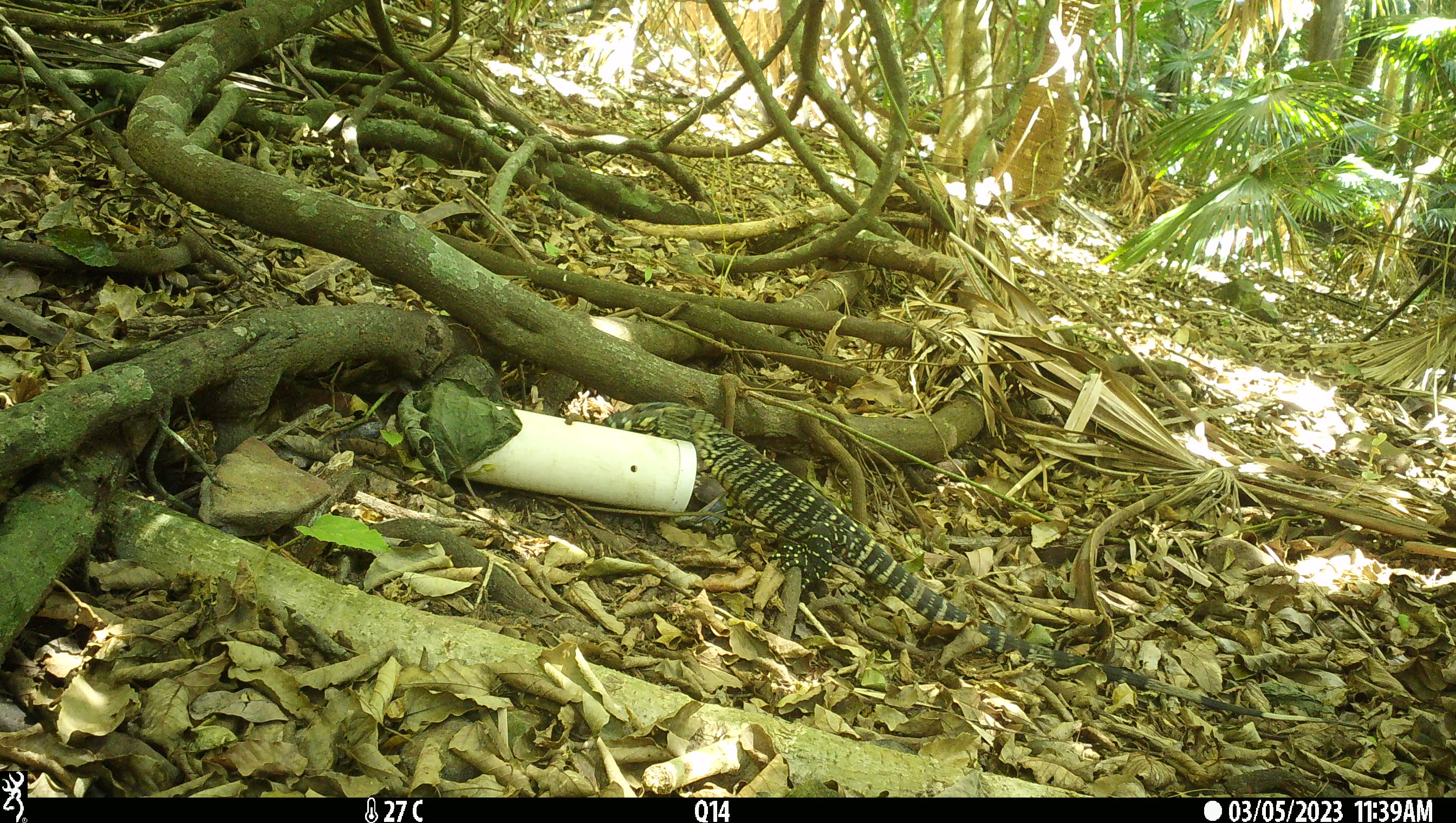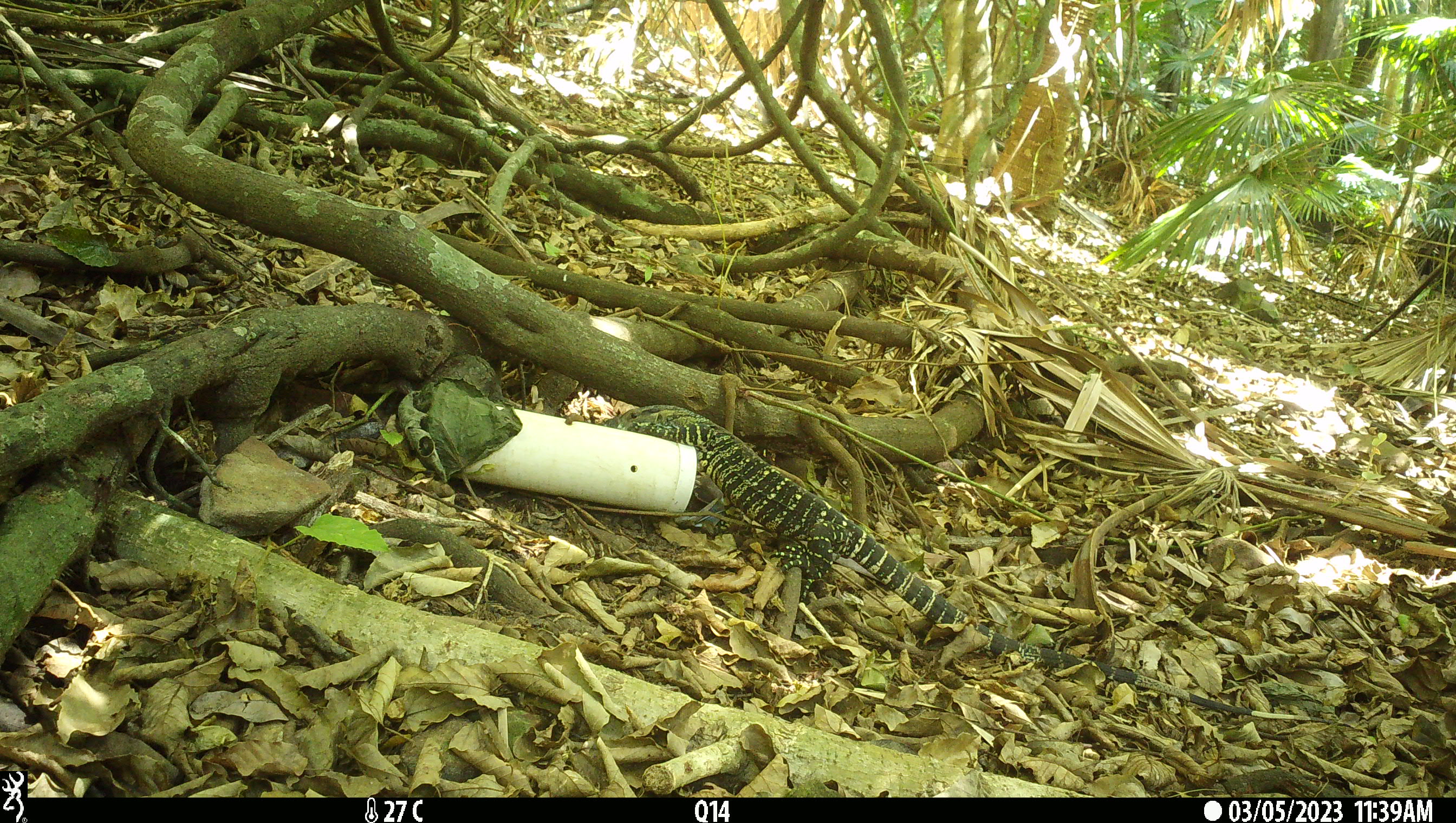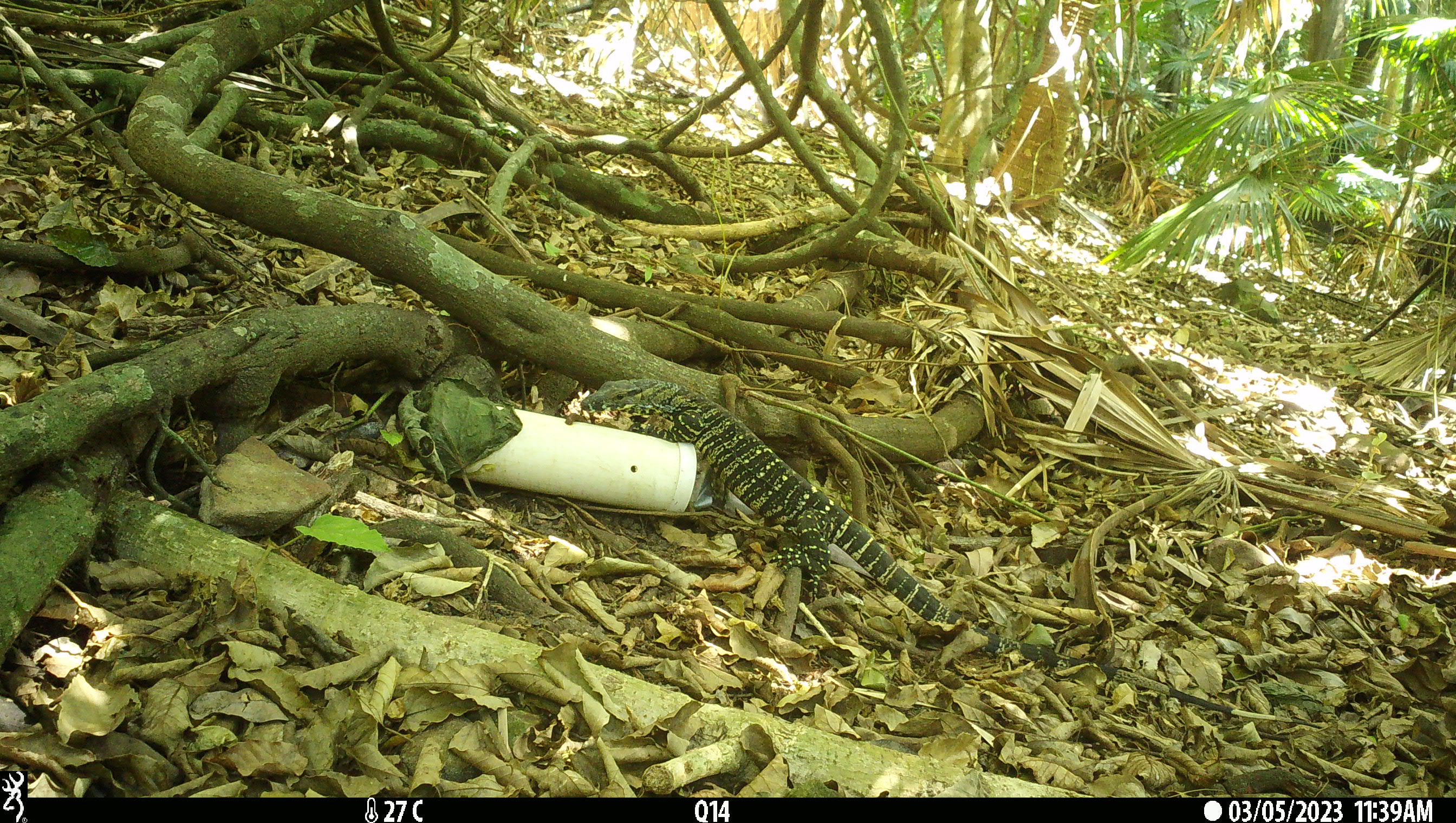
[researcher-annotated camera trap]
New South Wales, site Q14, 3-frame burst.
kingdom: Animalia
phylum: Chordata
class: Reptilia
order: Squamata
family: Varanidae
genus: Varanus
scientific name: Varanus varius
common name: lace monitor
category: goanna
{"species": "goanna (lace monitor) (Varanus varius)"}